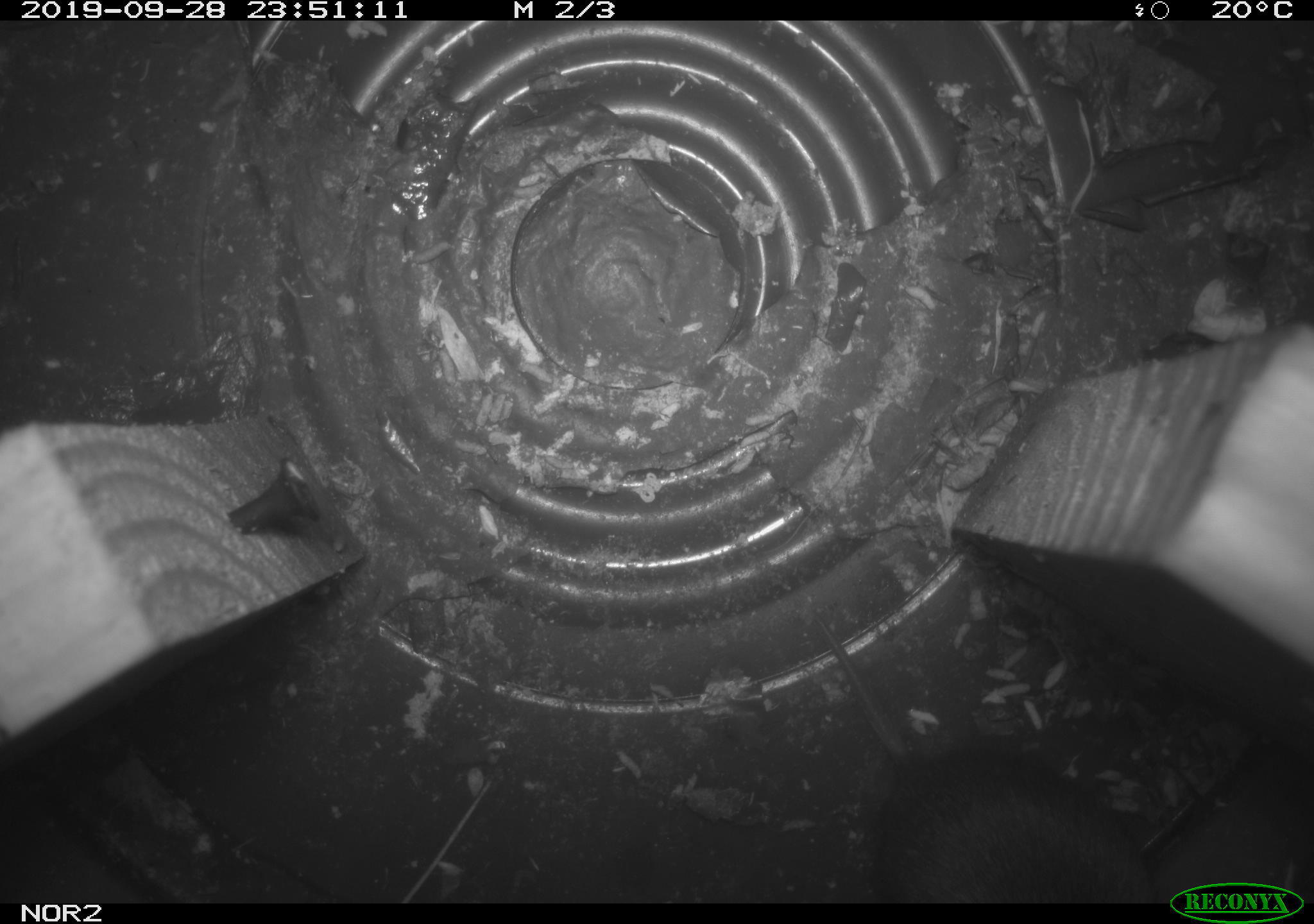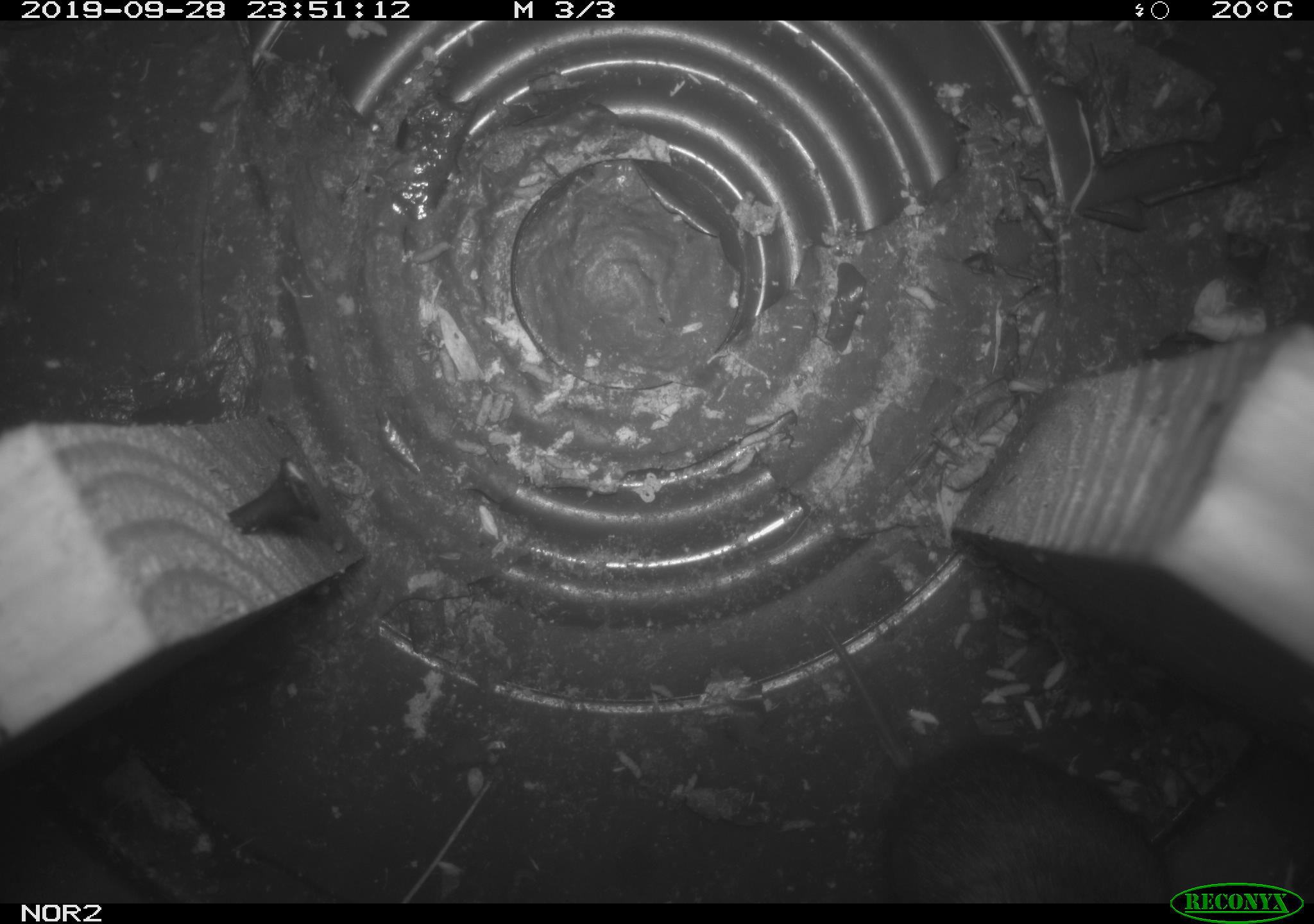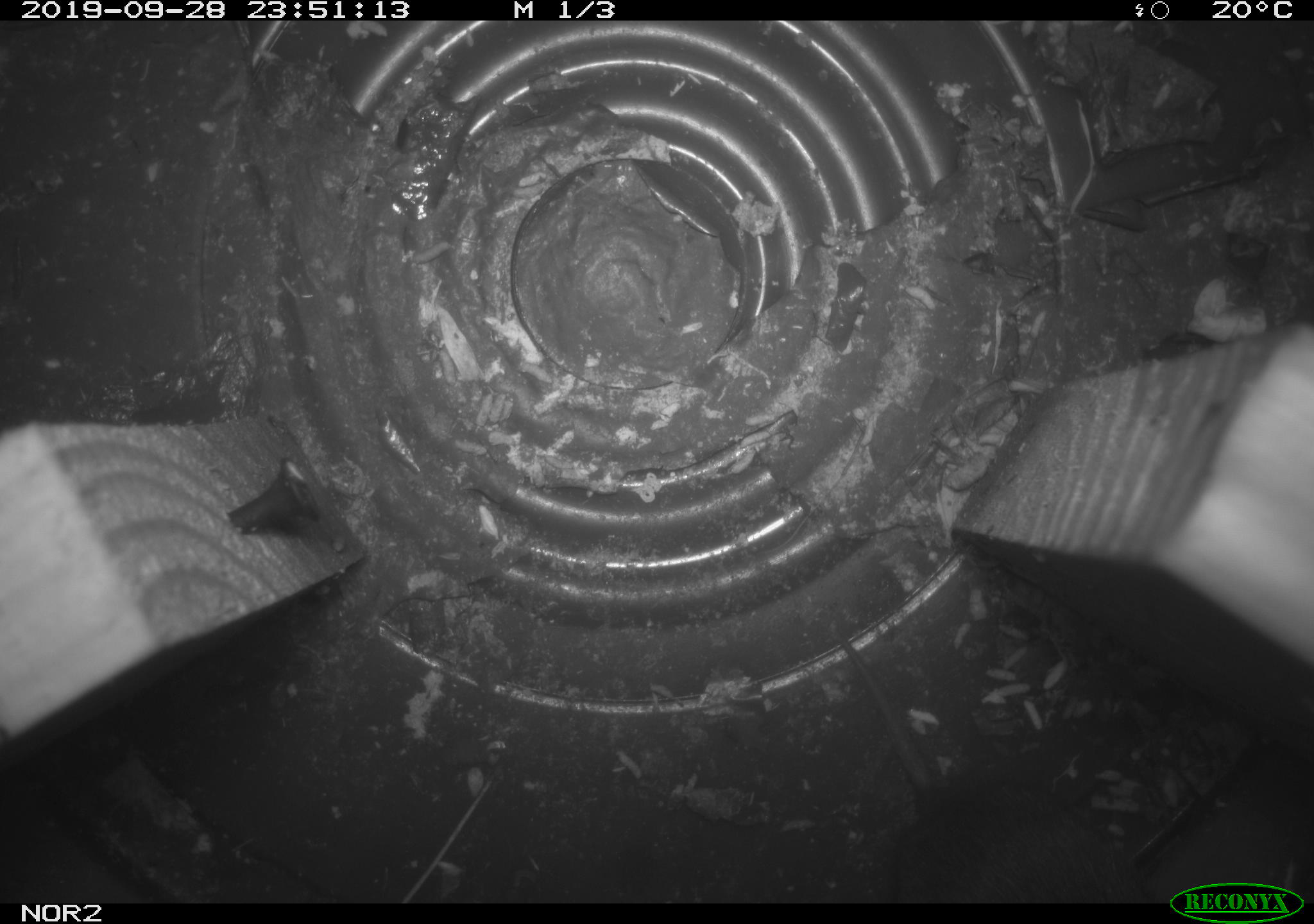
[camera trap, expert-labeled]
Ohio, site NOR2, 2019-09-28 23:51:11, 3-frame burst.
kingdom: Animalia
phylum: Chordata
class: Mammalia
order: Rodentia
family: Cricetidae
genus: Microtus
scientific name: Microtus pennsylvanicus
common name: meadow vole